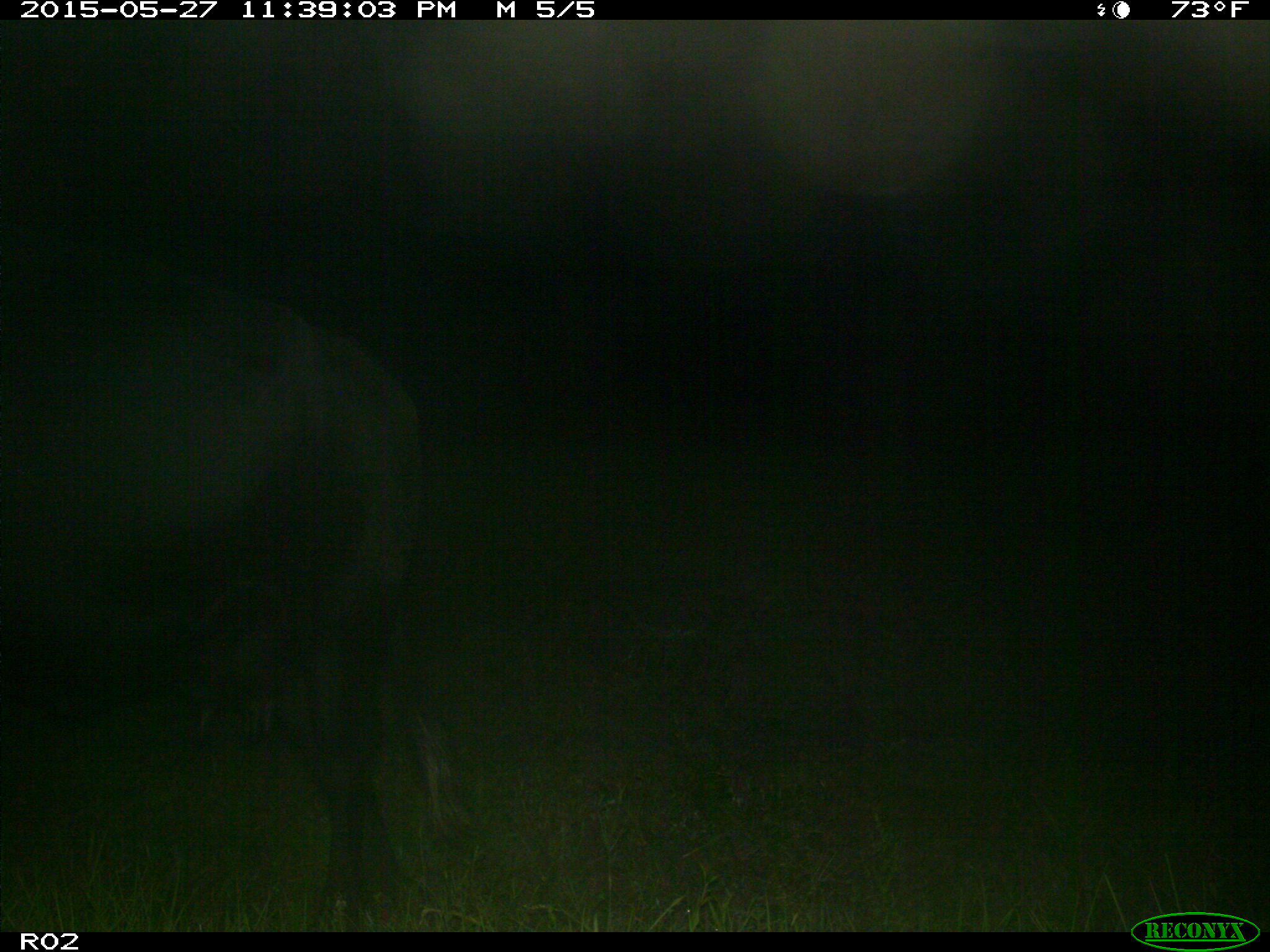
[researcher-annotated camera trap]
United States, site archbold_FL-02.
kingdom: Animalia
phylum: Chordata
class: Mammalia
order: Artiodactyla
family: Bovidae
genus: Bos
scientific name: Bos taurus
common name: domestic cow